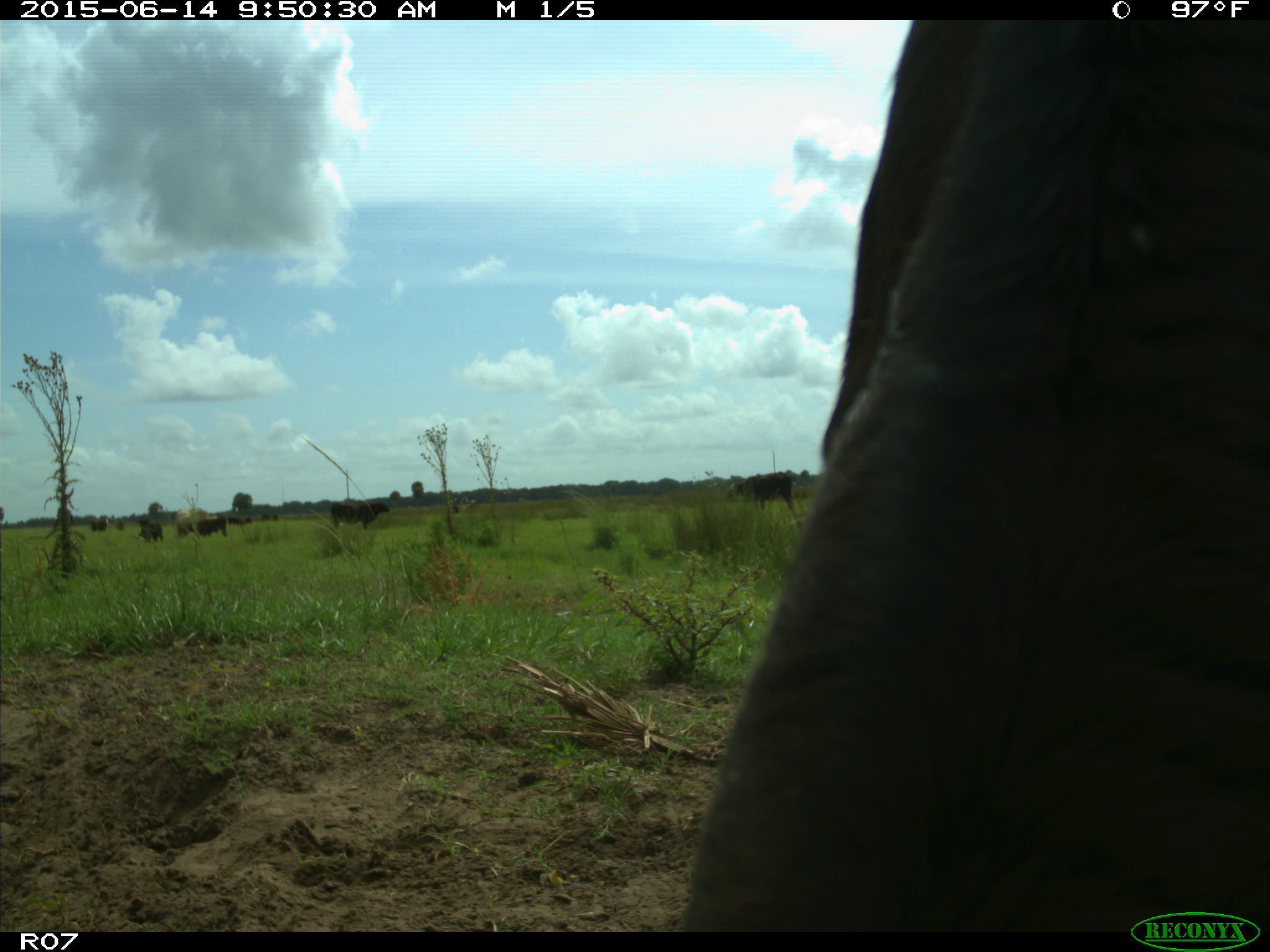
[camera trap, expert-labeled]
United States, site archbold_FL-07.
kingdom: Animalia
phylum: Chordata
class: Mammalia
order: Artiodactyla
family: Bovidae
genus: Bos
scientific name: Bos taurus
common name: domestic cow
Bos taurus (domestic cow).